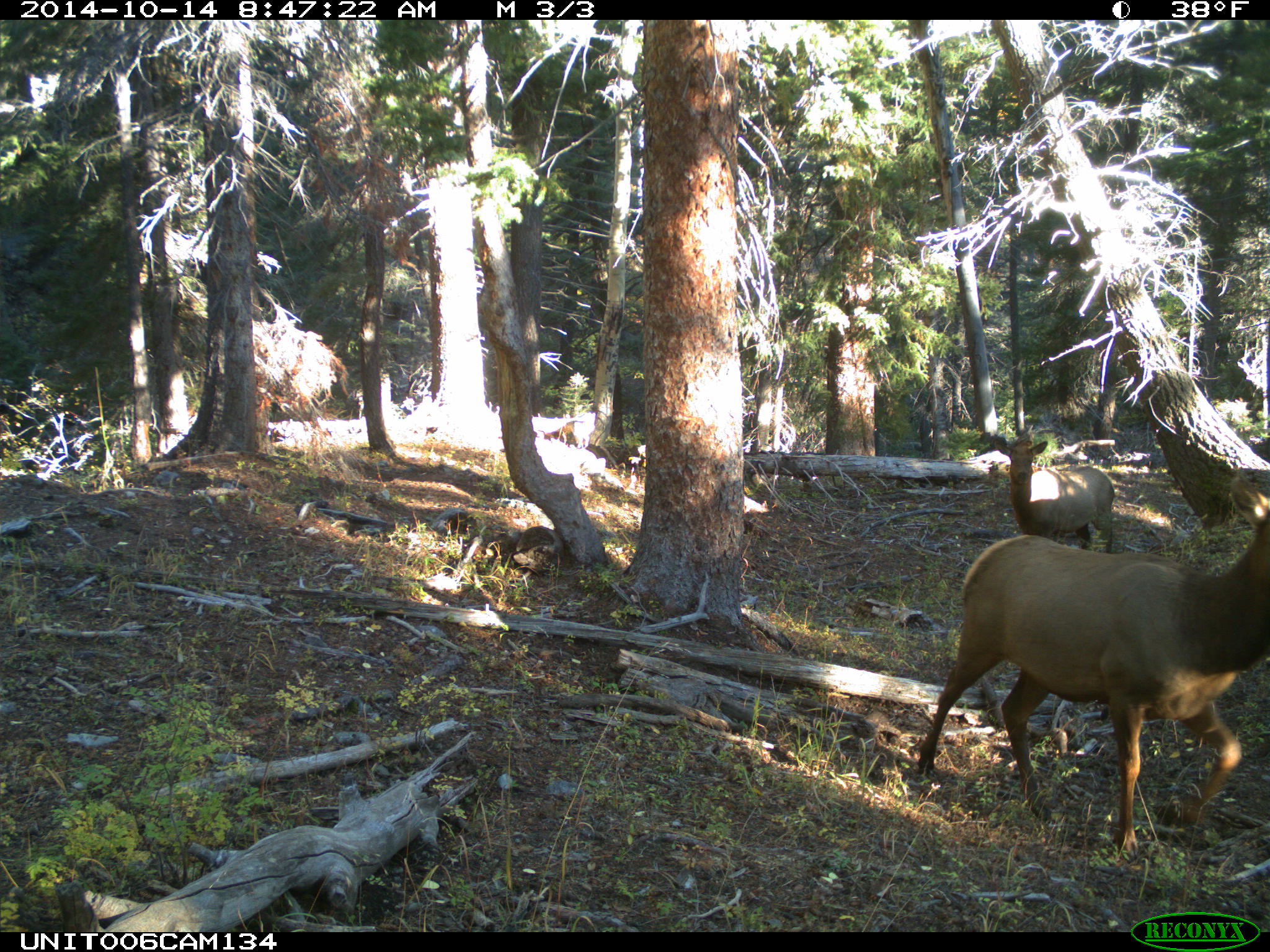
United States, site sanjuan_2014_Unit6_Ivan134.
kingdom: Animalia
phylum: Chordata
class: Mammalia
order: Artiodactyla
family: Cervidae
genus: Cervus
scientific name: Cervus elaphus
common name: red deer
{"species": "Cervus elaphus (red deer)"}